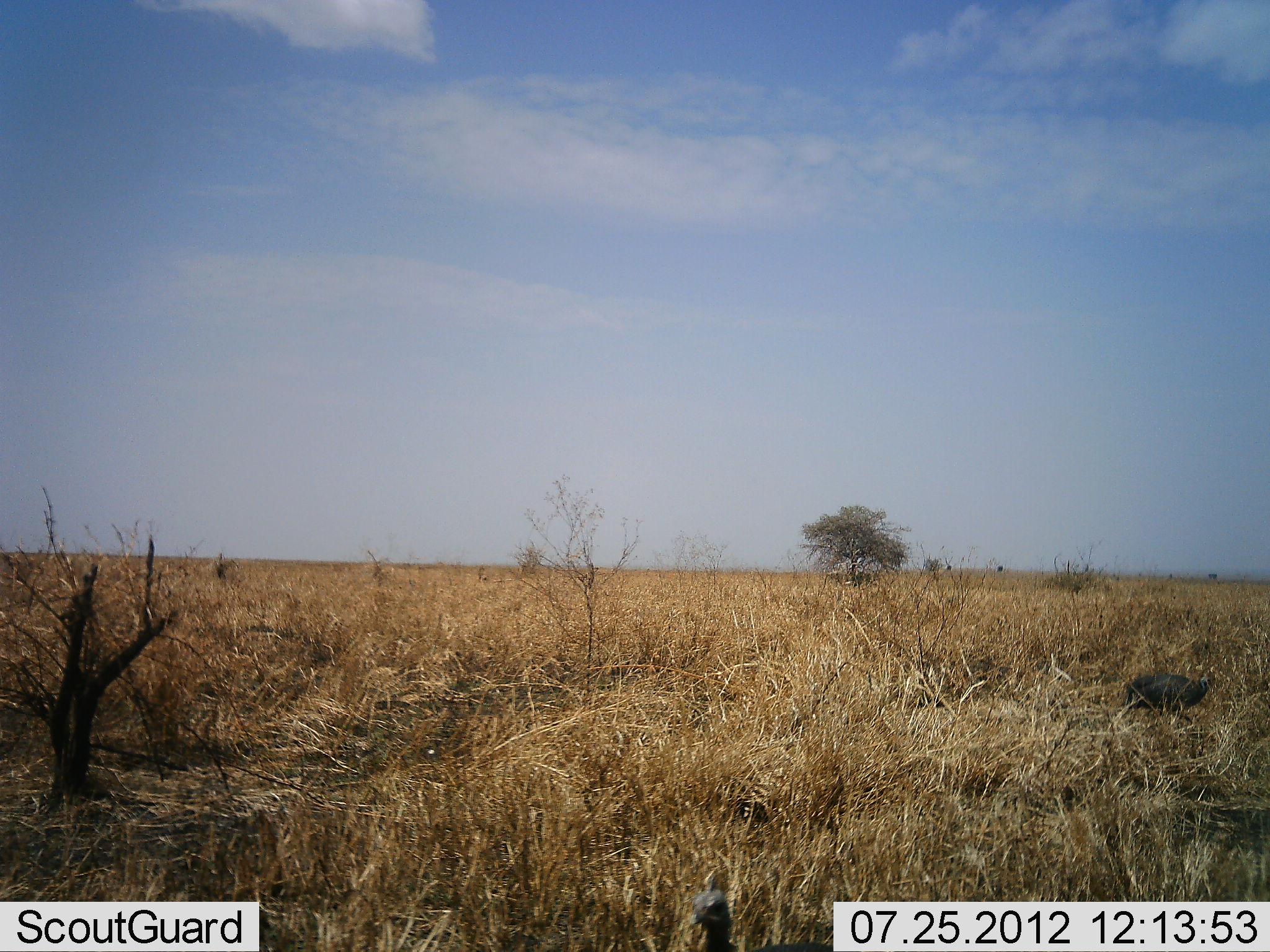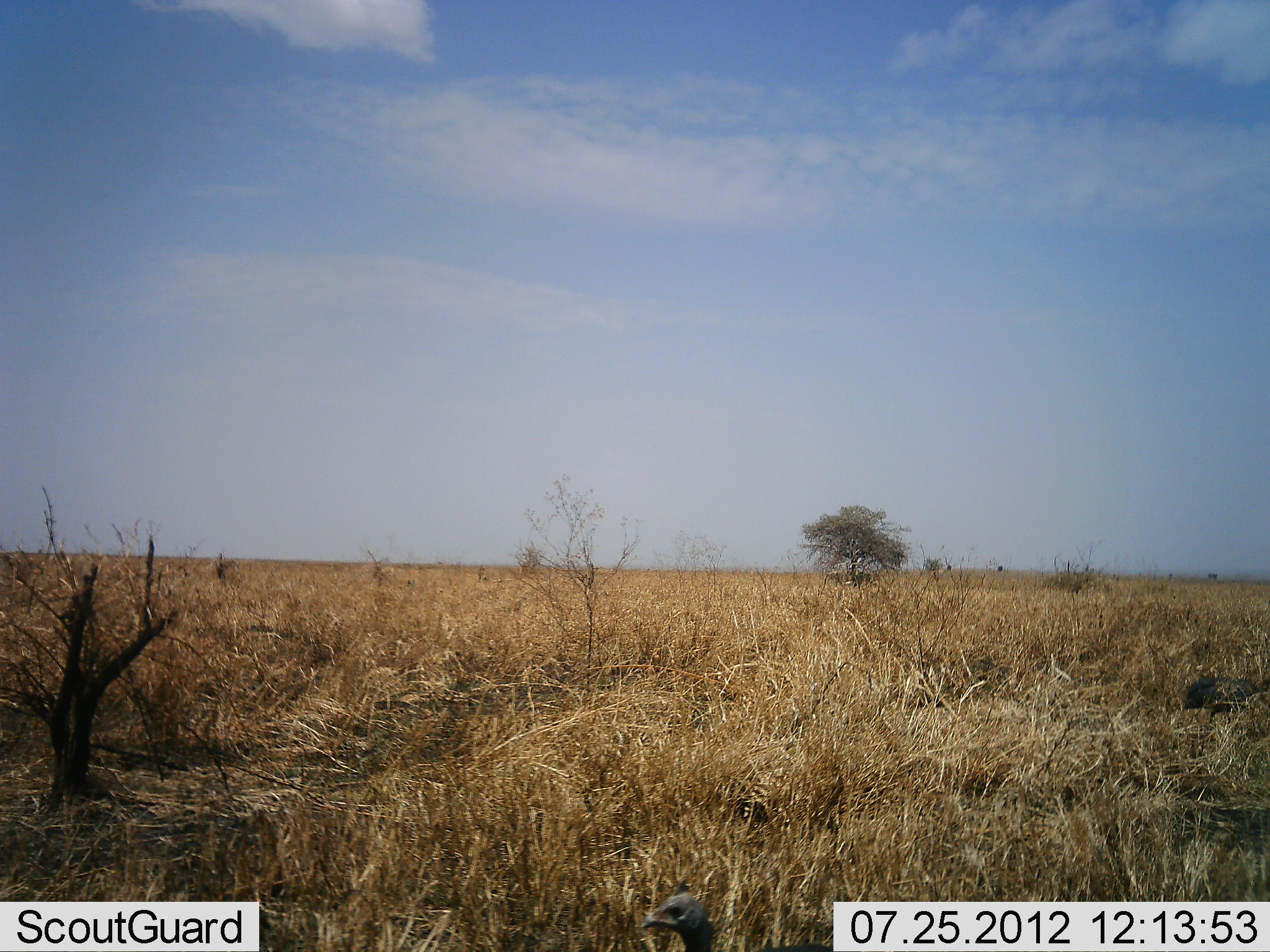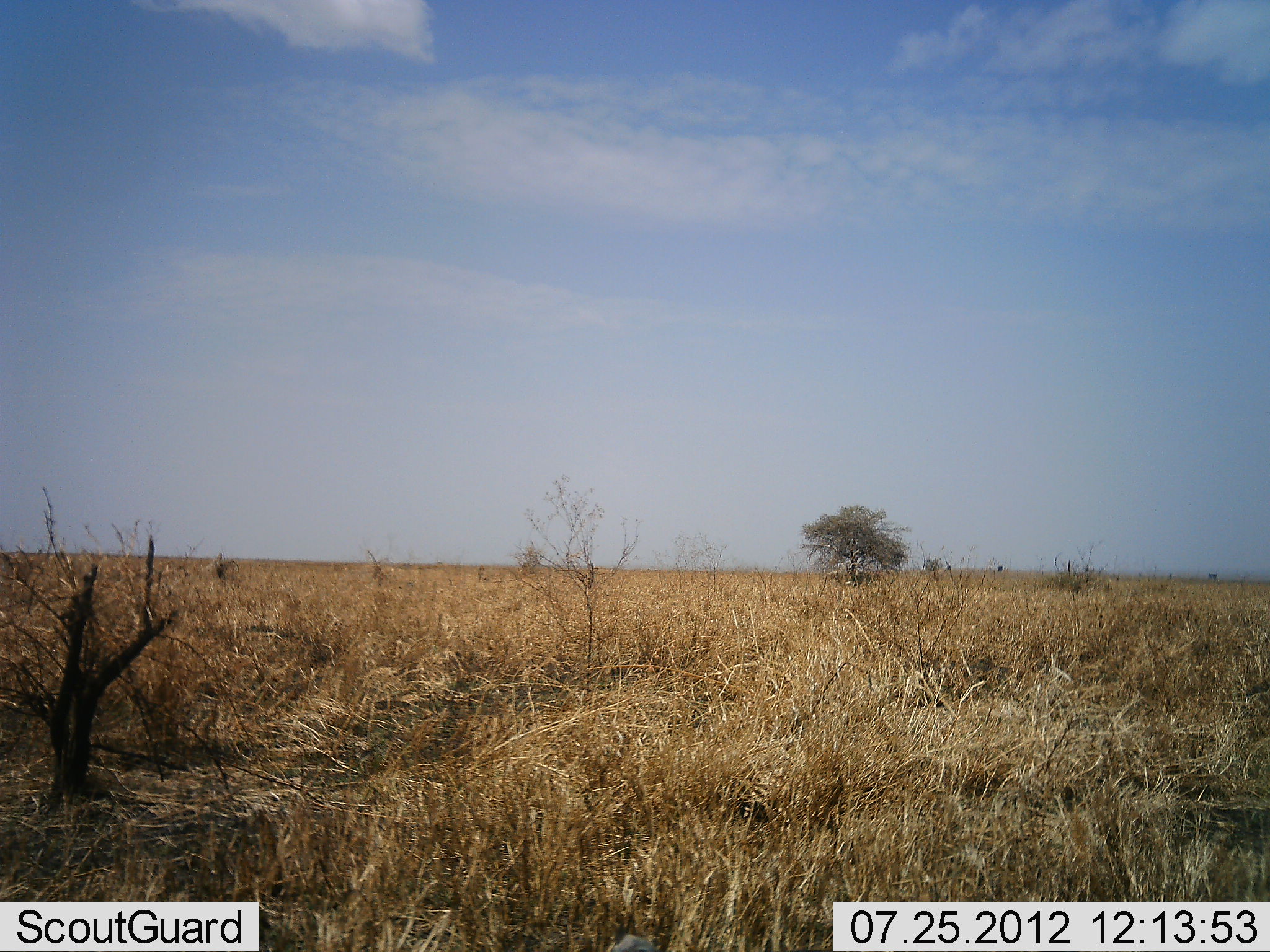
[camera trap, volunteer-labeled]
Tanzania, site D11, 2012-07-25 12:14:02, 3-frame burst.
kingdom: Animalia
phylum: Chordata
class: Aves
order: Galliformes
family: Numididae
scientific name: Numididae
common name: guinea fowl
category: guineafowl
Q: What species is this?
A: Guineafowl (guinea fowl) (Numididae).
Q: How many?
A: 1.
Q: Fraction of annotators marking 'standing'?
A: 0%.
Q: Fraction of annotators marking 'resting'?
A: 0%.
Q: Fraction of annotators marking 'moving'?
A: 100%.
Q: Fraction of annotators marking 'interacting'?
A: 0%.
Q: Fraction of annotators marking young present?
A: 0%.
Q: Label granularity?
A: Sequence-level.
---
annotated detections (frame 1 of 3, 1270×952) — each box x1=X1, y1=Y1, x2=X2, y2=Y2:
animal: x1=689, y1=872, x2=834, y2=952; x1=1126, y1=673, x2=1213, y2=717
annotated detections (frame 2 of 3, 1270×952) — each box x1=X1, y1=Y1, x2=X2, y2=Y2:
animal: x1=638, y1=880, x2=833, y2=952; x1=1187, y1=673, x2=1270, y2=707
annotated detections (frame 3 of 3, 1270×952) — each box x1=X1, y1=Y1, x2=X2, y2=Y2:
animal: x1=613, y1=934, x2=658, y2=952